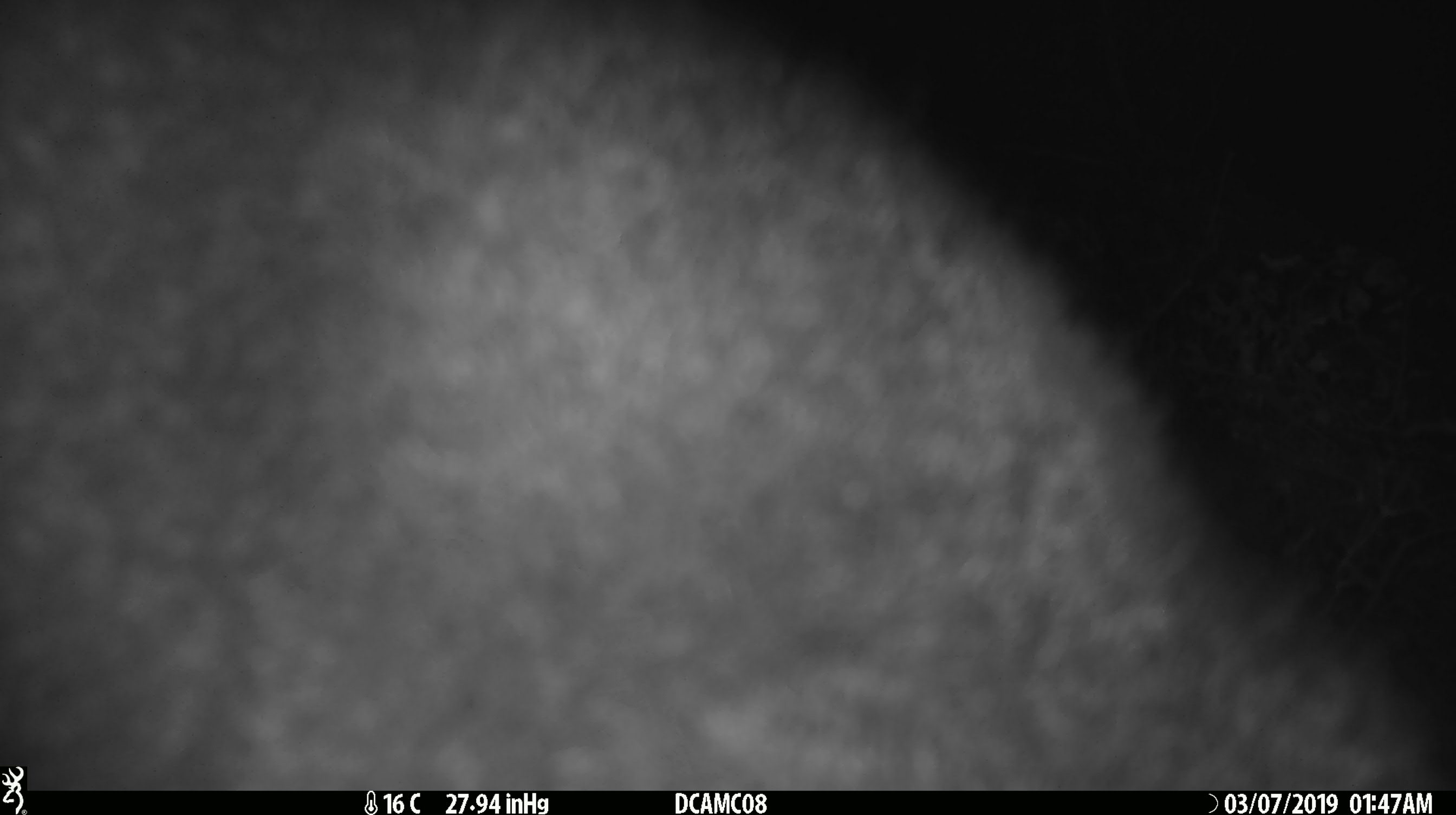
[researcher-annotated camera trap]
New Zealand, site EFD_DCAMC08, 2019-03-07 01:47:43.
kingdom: Animalia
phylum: Chordata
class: Mammalia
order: Diprotodontia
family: Phalangeridae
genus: Trichosurus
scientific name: Trichosurus vulpecula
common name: common brushtail possum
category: possum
Possum (common brushtail possum) (Trichosurus vulpecula).